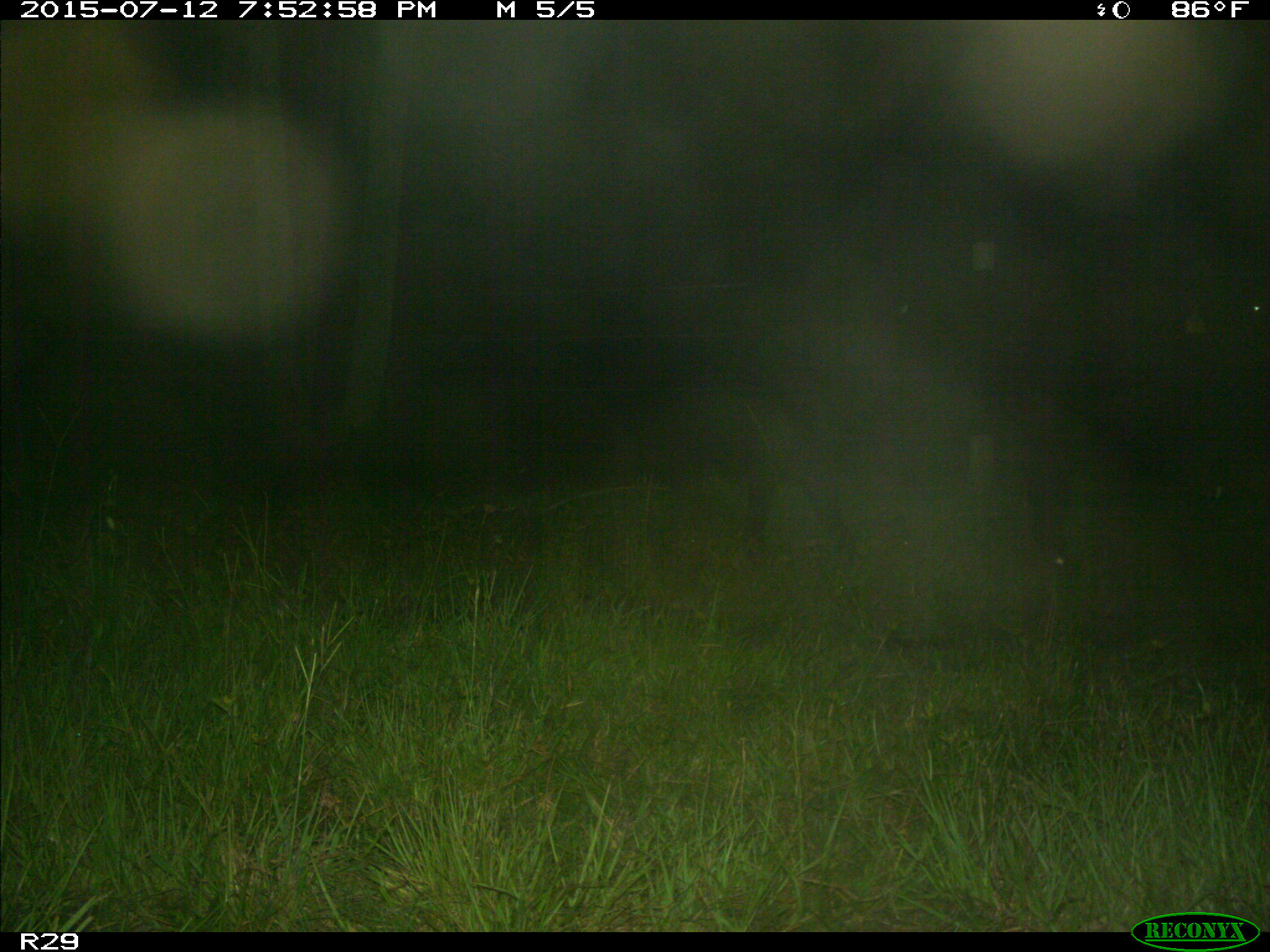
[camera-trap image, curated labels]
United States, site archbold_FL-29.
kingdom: Animalia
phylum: Chordata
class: Mammalia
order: Artiodactyla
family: Bovidae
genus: Bos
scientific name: Bos taurus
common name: domestic cow